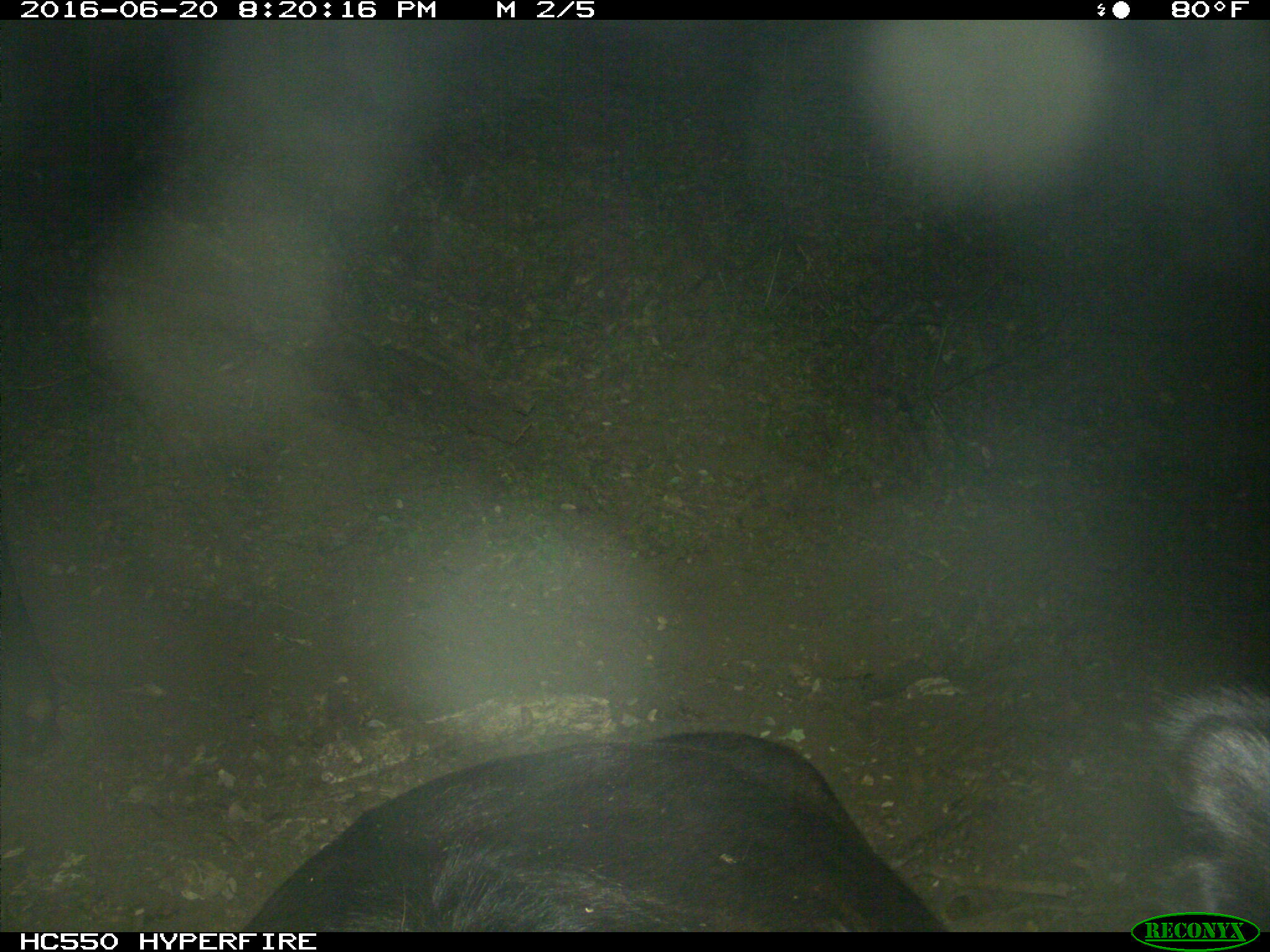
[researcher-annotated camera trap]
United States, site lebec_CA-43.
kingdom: Animalia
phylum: Chordata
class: Mammalia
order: Artiodactyla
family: Bovidae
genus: Bos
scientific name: Bos taurus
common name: domestic cow